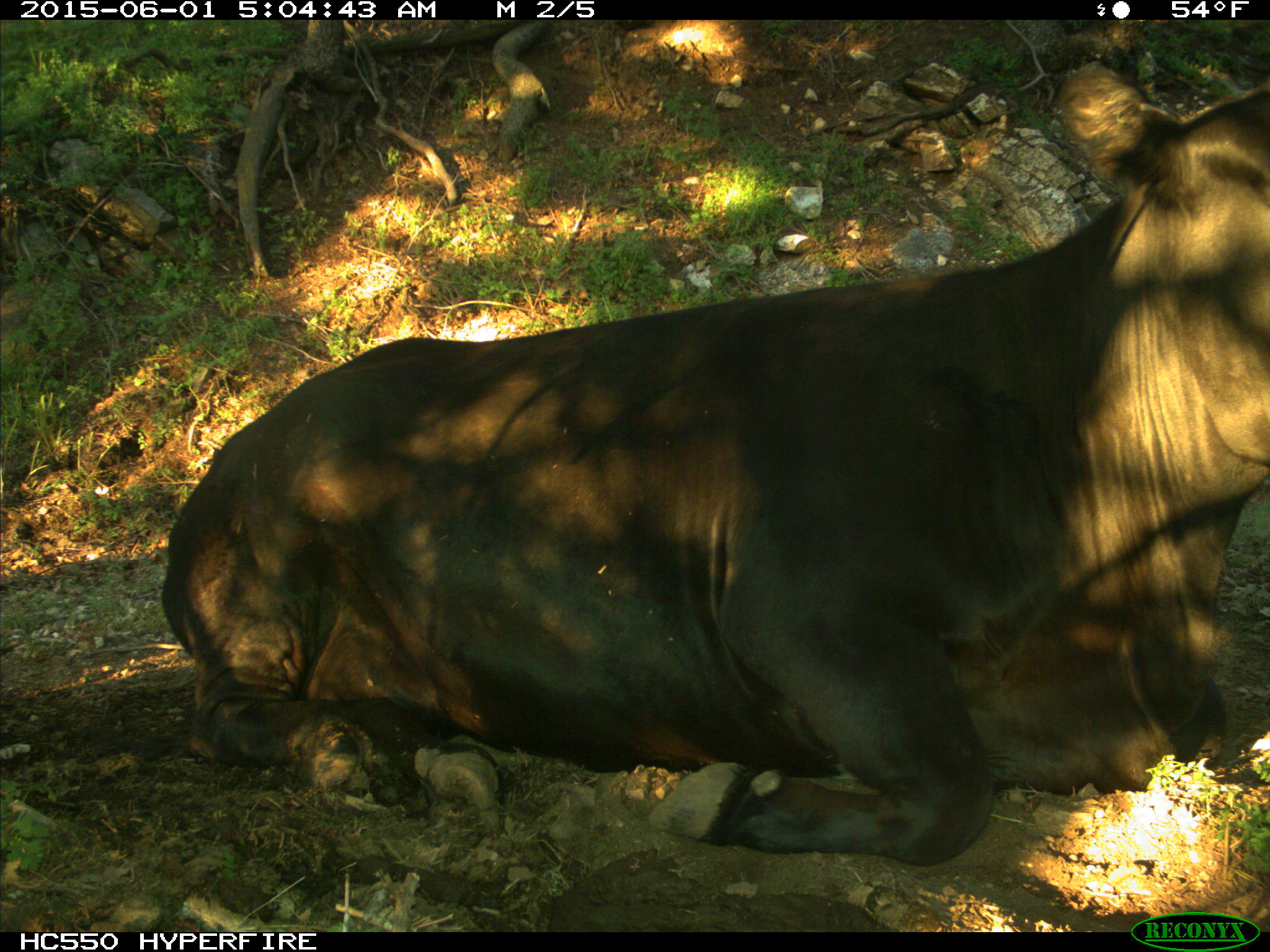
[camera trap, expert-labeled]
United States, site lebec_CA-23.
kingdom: Animalia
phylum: Chordata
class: Mammalia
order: Artiodactyla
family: Bovidae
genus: Bos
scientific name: Bos taurus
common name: domestic cow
Bos taurus (domestic cow).